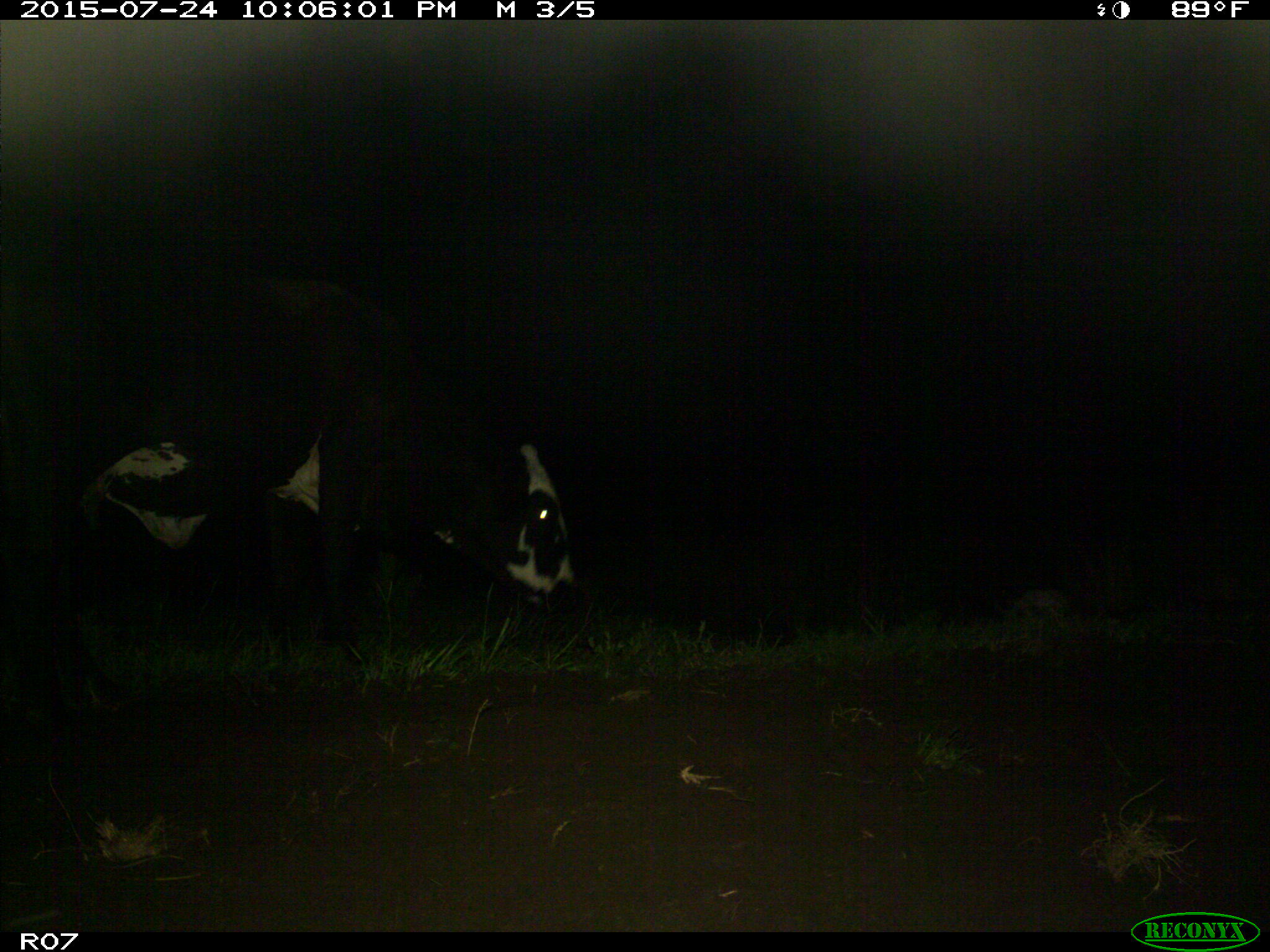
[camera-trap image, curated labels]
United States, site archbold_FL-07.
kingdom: Animalia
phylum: Chordata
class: Mammalia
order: Artiodactyla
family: Bovidae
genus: Bos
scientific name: Bos taurus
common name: domestic cow